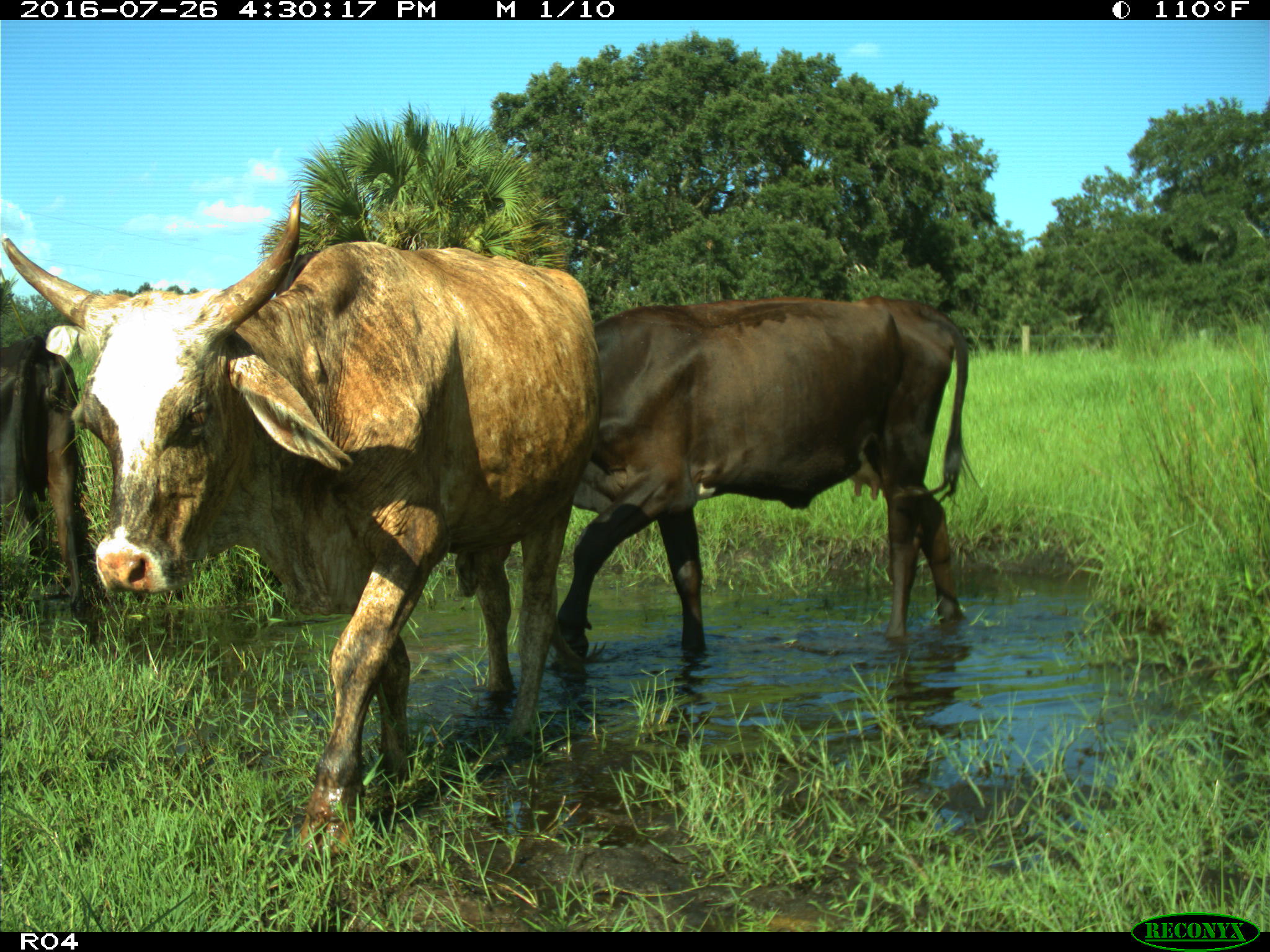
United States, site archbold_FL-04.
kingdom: Animalia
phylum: Chordata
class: Mammalia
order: Artiodactyla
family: Bovidae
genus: Bos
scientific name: Bos taurus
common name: domestic cow